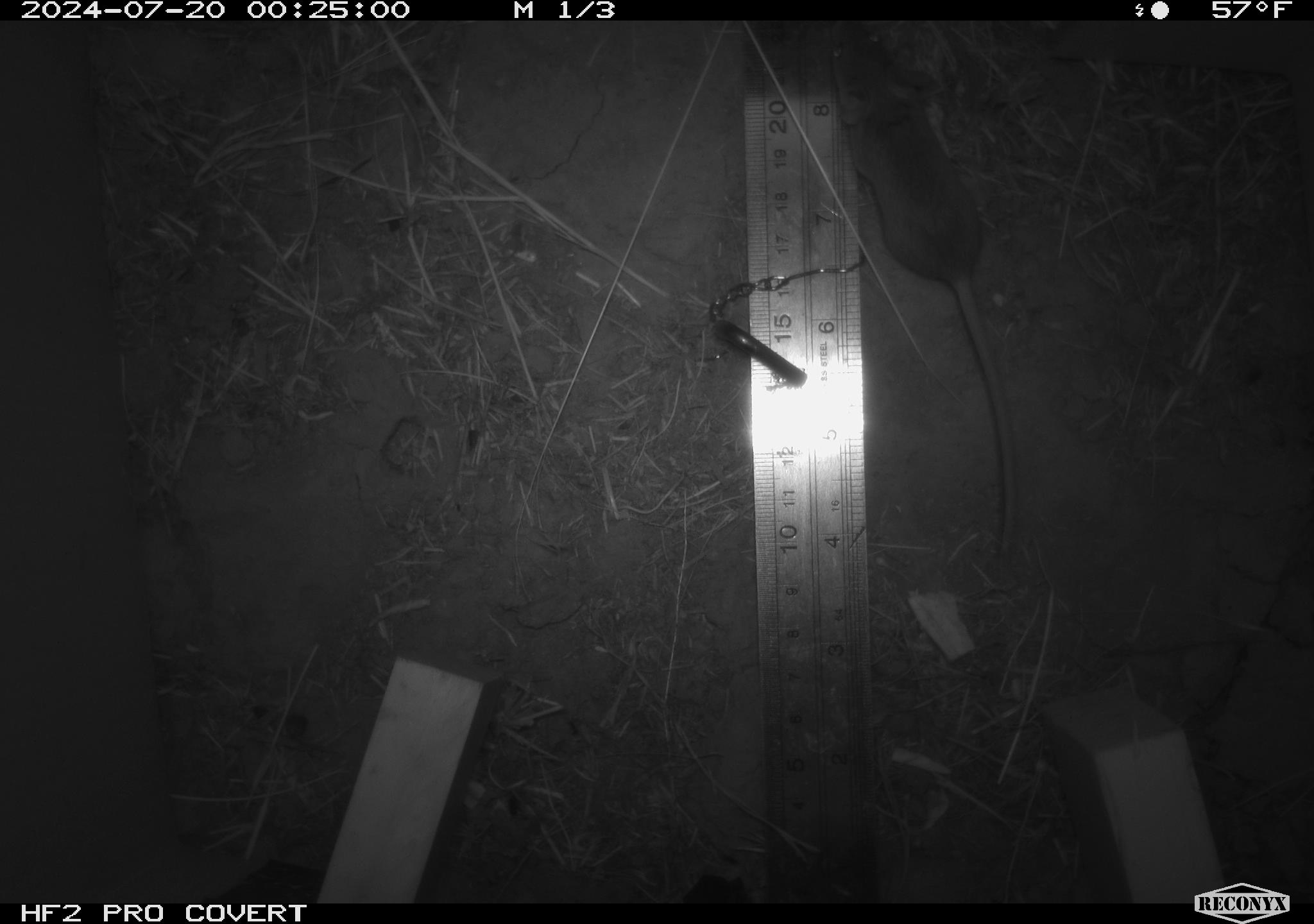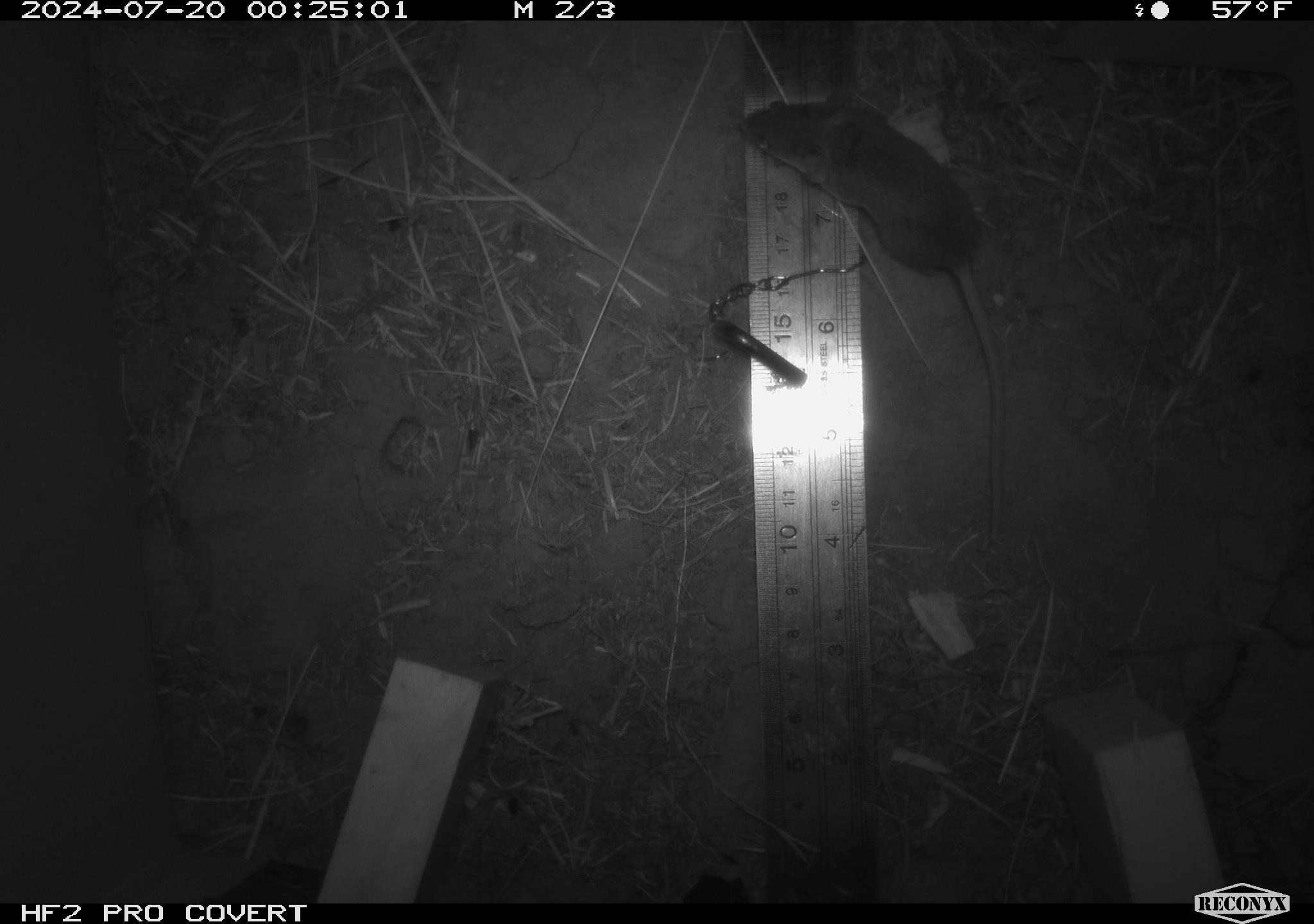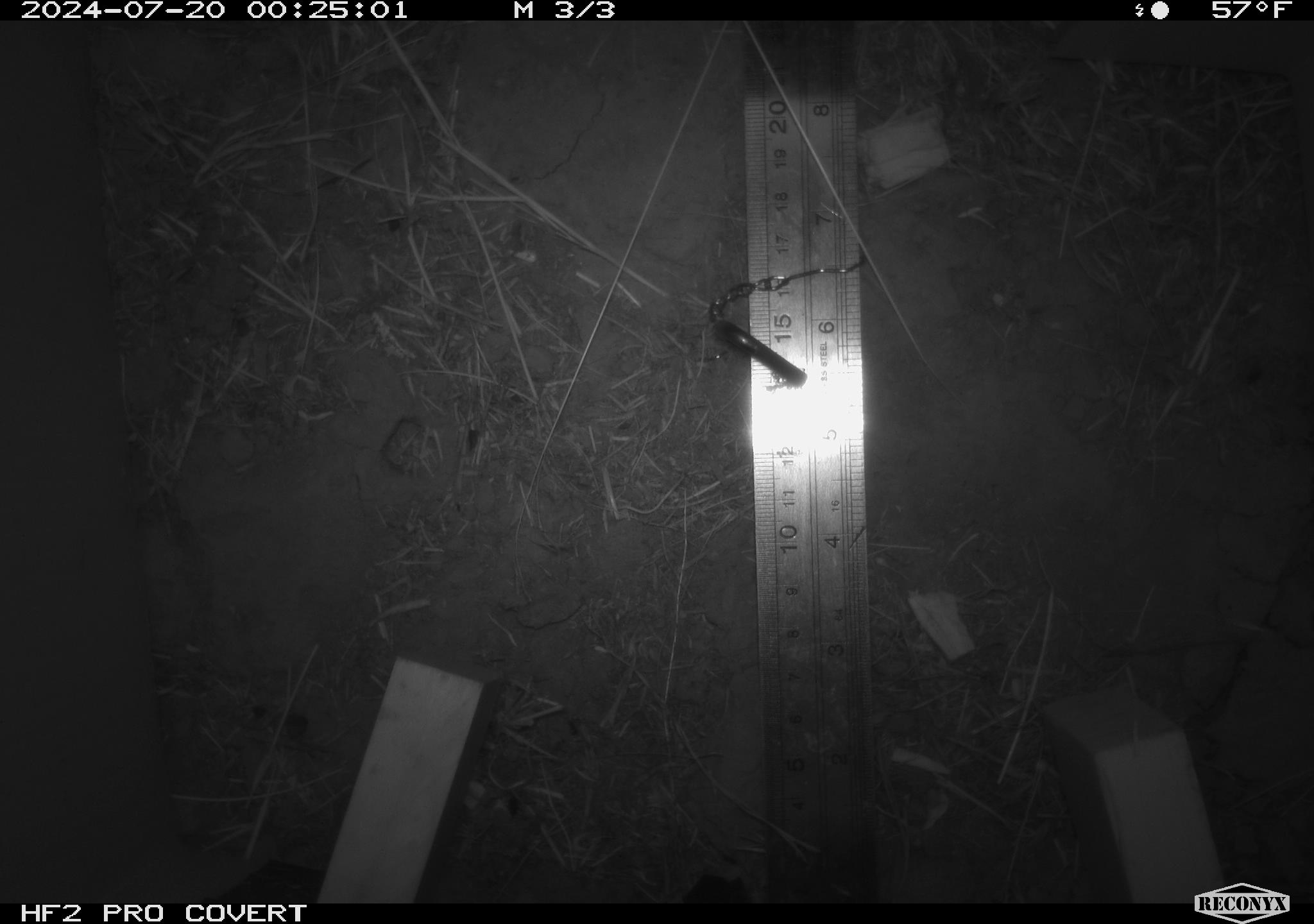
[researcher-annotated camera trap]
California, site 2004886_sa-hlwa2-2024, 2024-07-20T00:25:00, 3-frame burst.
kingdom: Animalia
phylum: Chordata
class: Mammalia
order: Rodentia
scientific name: Rodentia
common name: mouse species